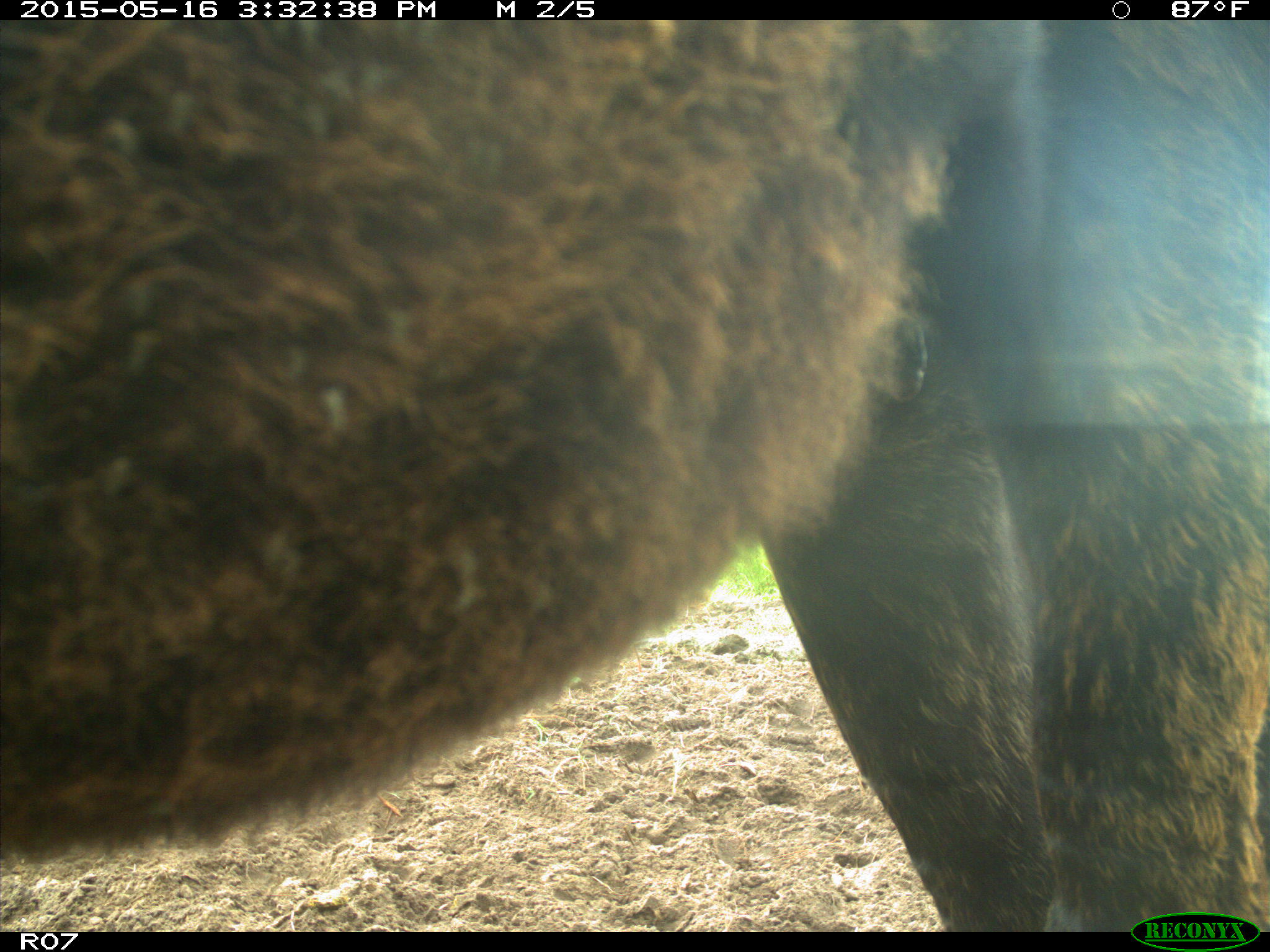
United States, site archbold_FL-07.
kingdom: Animalia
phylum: Chordata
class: Mammalia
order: Artiodactyla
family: Bovidae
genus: Bos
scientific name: Bos taurus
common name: domestic cow